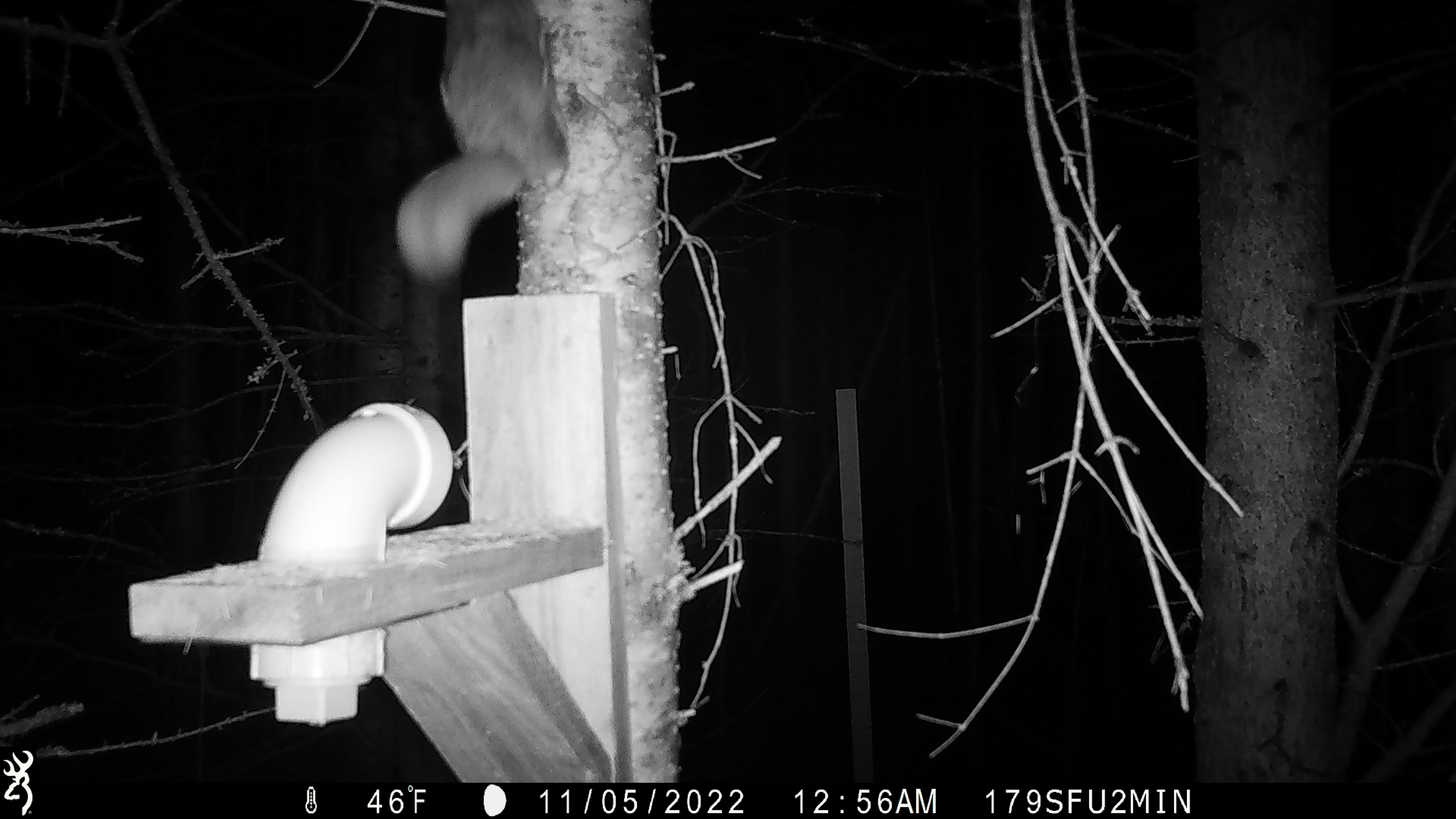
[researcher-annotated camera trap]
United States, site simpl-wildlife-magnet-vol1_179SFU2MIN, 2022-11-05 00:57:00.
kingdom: Animalia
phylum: Chordata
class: Mammalia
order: Rodentia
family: Sciuridae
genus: Glaucomys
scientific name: Glaucomys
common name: flying squirrel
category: flying squirrel sp.